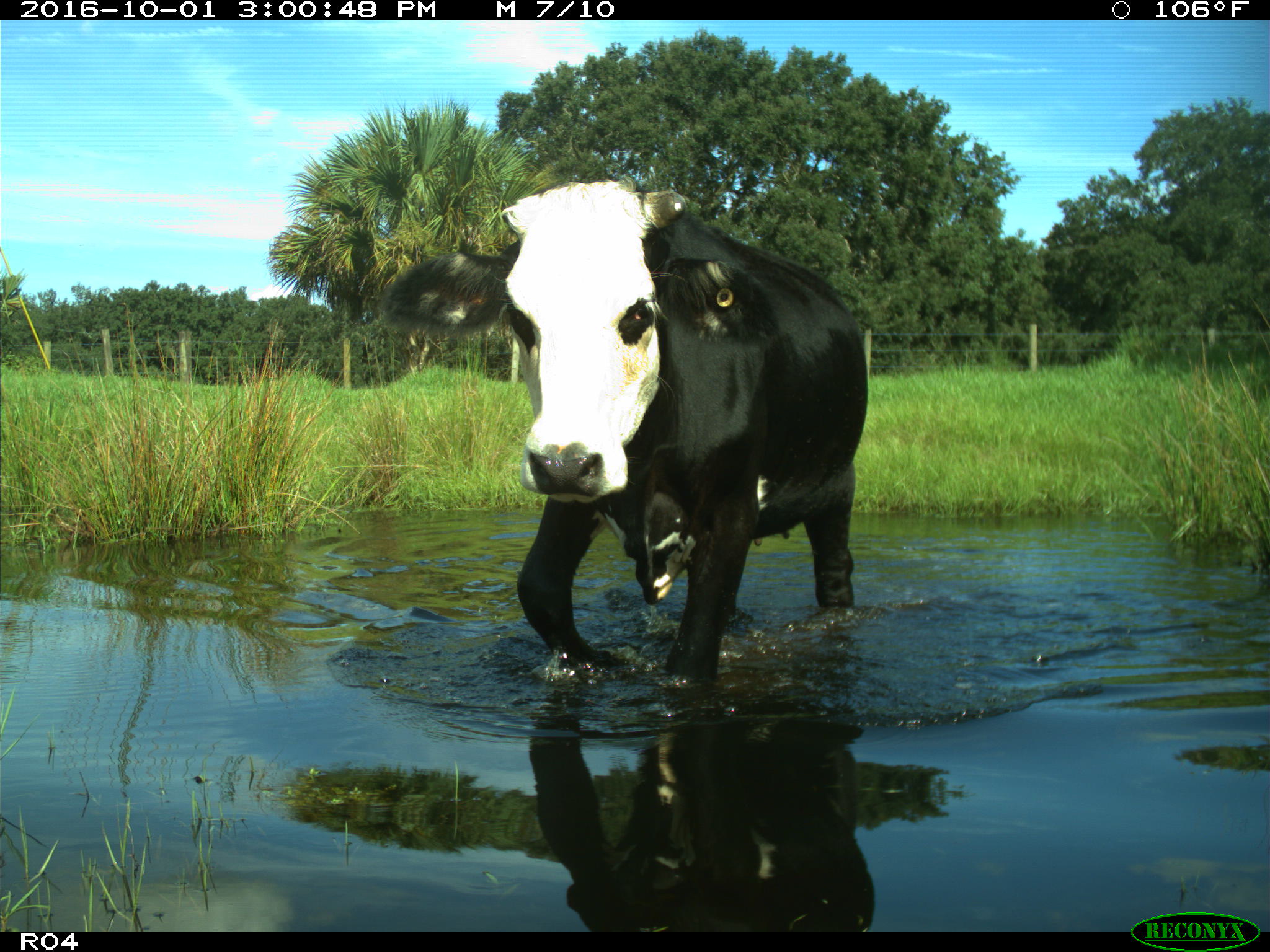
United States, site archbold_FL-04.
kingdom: Animalia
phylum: Chordata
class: Mammalia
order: Artiodactyla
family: Bovidae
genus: Bos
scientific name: Bos taurus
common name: domestic cow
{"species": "Bos taurus (domestic cow)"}